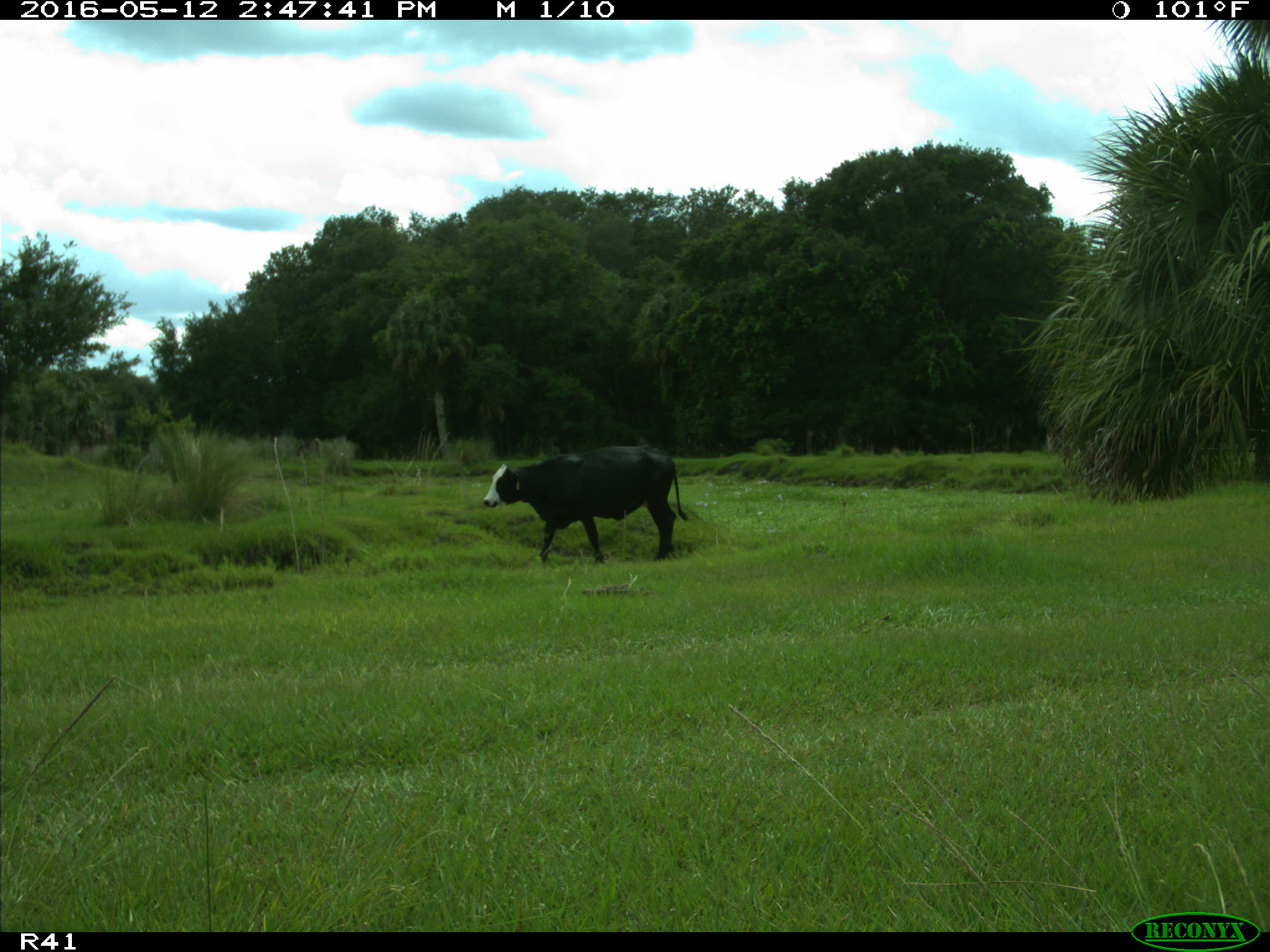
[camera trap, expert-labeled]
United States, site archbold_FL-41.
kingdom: Animalia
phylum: Chordata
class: Mammalia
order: Artiodactyla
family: Bovidae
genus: Bos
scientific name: Bos taurus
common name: domestic cow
Bos taurus (domestic cow).